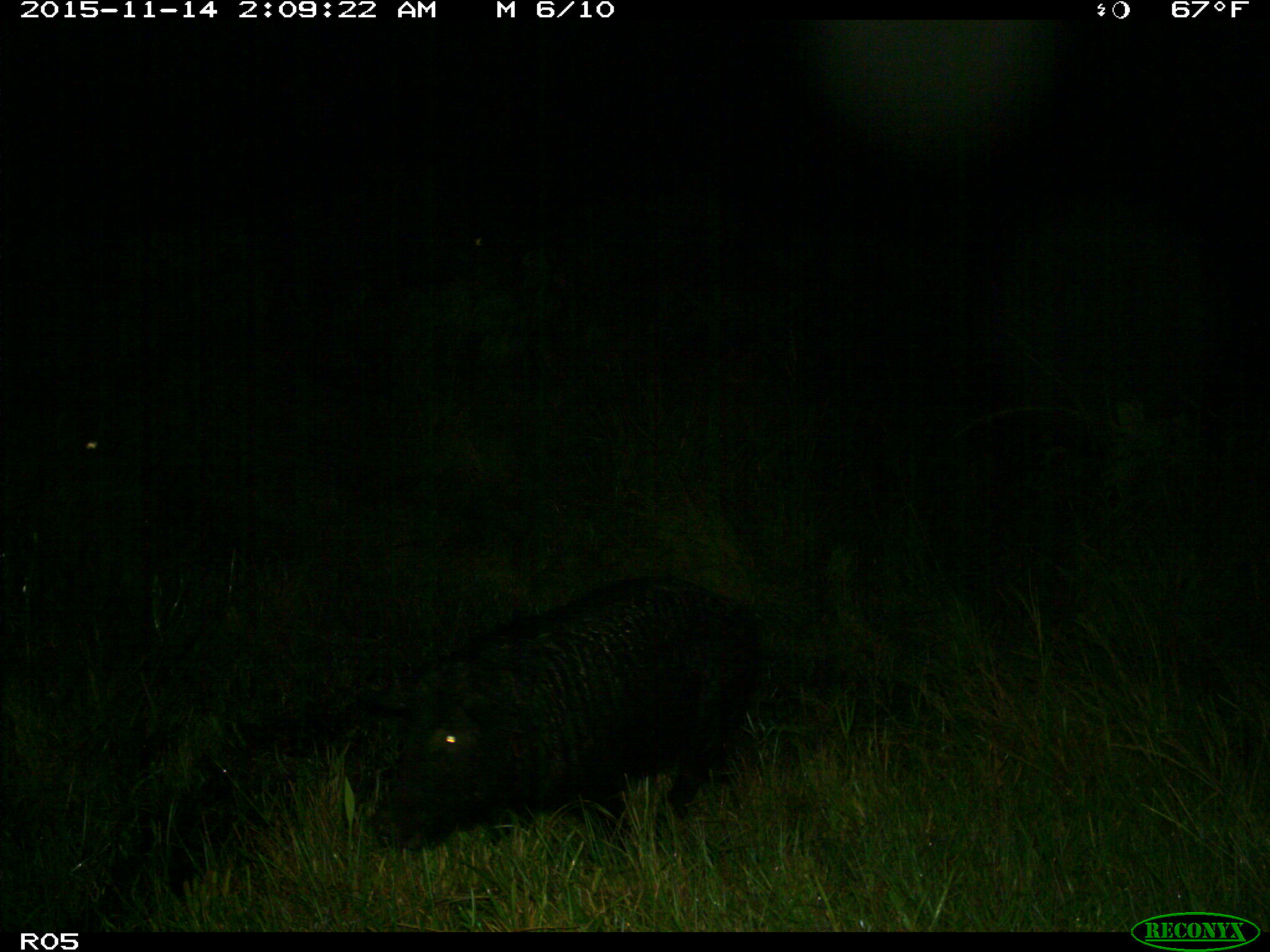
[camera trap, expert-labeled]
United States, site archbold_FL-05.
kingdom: Animalia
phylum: Chordata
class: Mammalia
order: Artiodactyla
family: Suidae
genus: Sus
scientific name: Sus scrofa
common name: wild boar